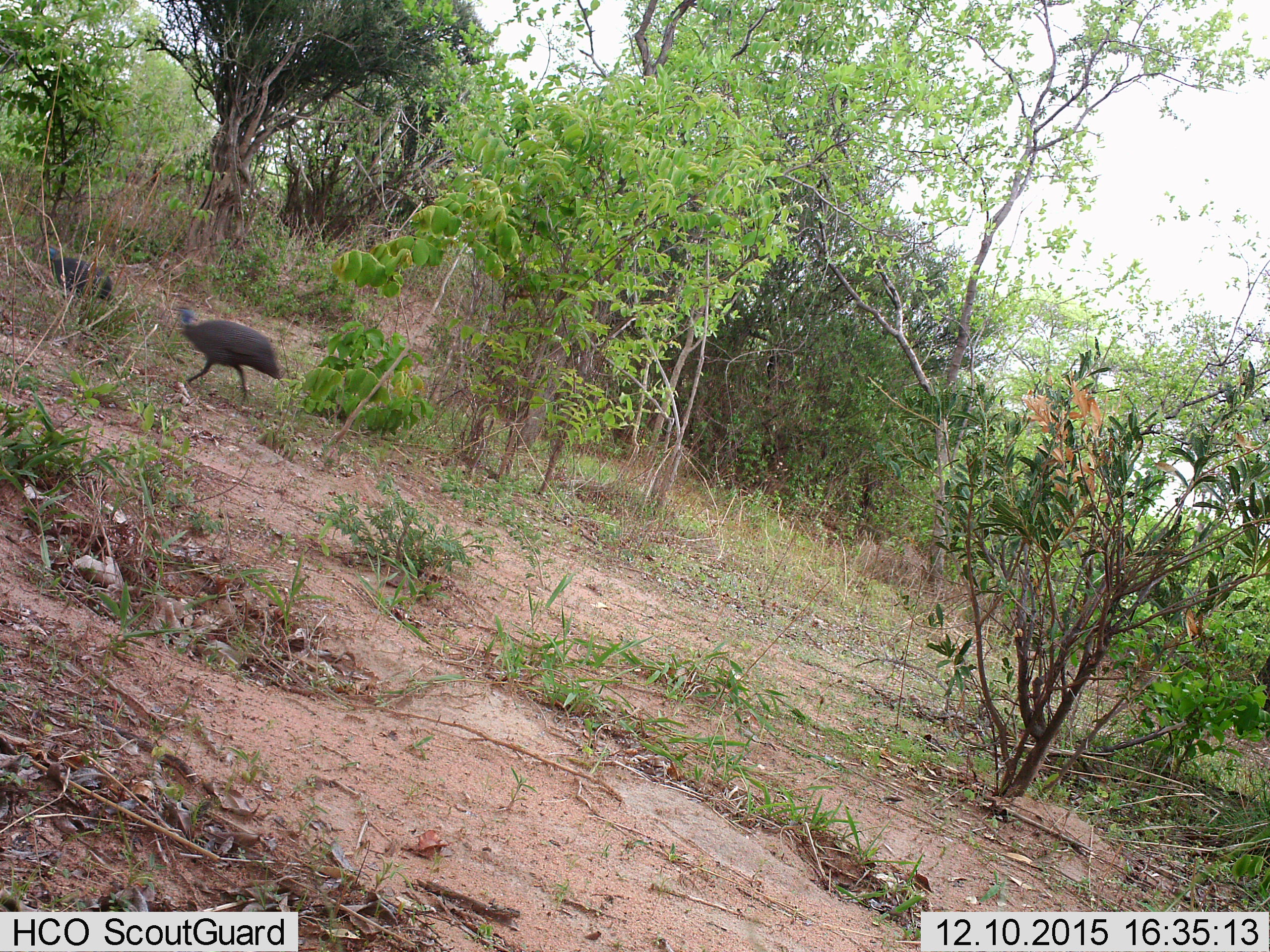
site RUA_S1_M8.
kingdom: Animalia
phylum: Chordata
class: Aves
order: Galliformes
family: Numididae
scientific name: Numididae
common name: guineafowl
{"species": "guineafowl (Numididae)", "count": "2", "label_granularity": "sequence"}